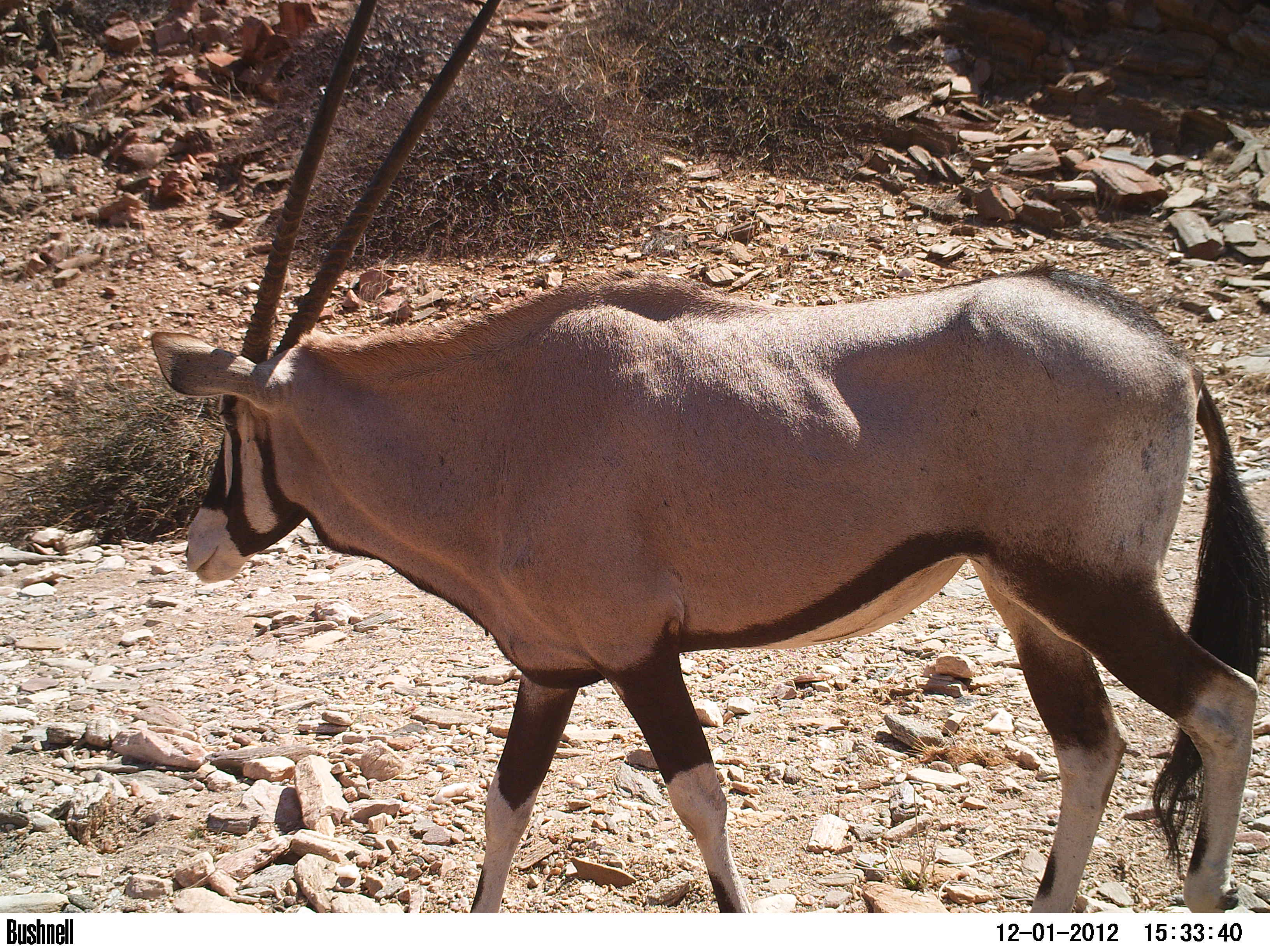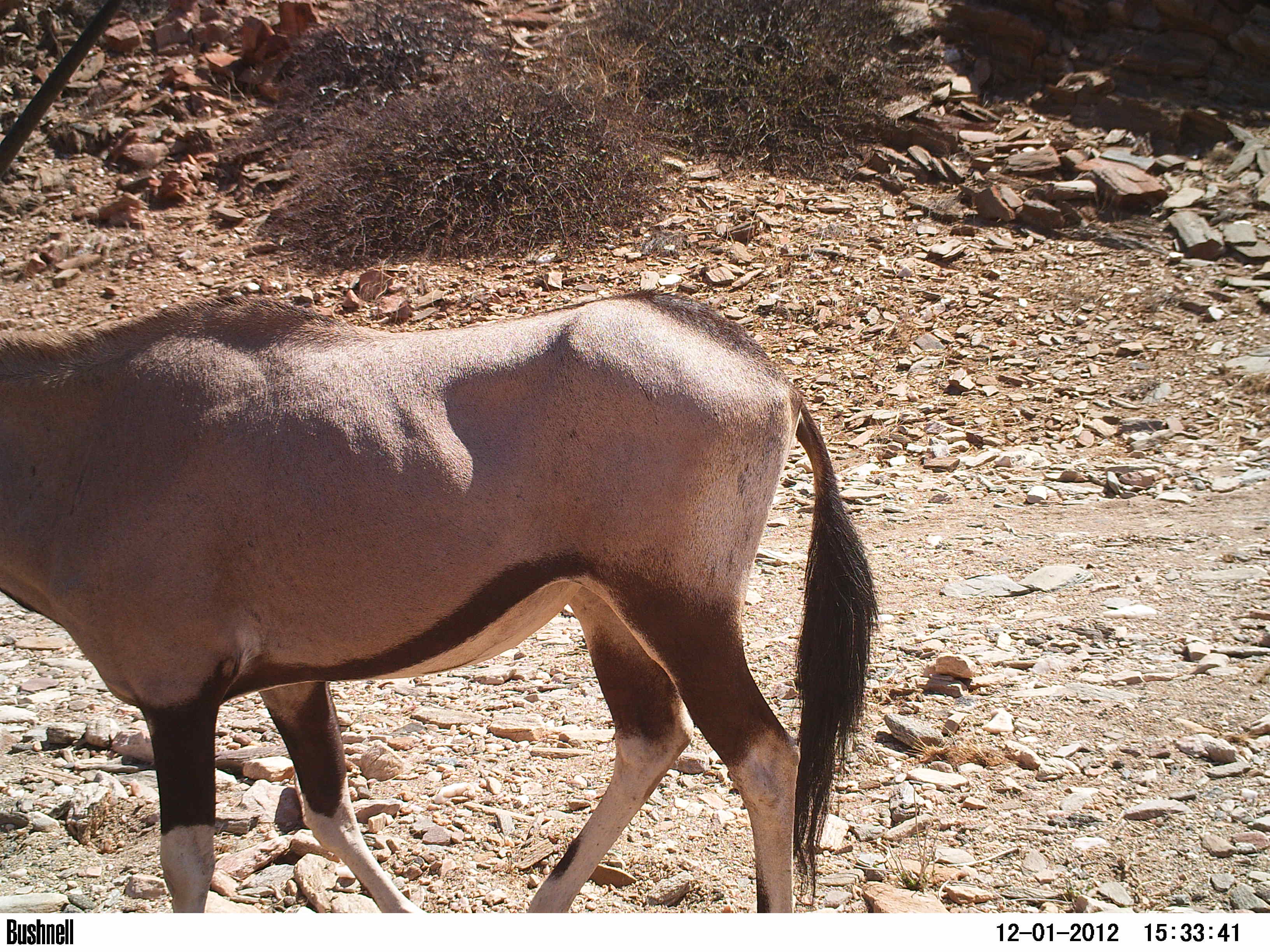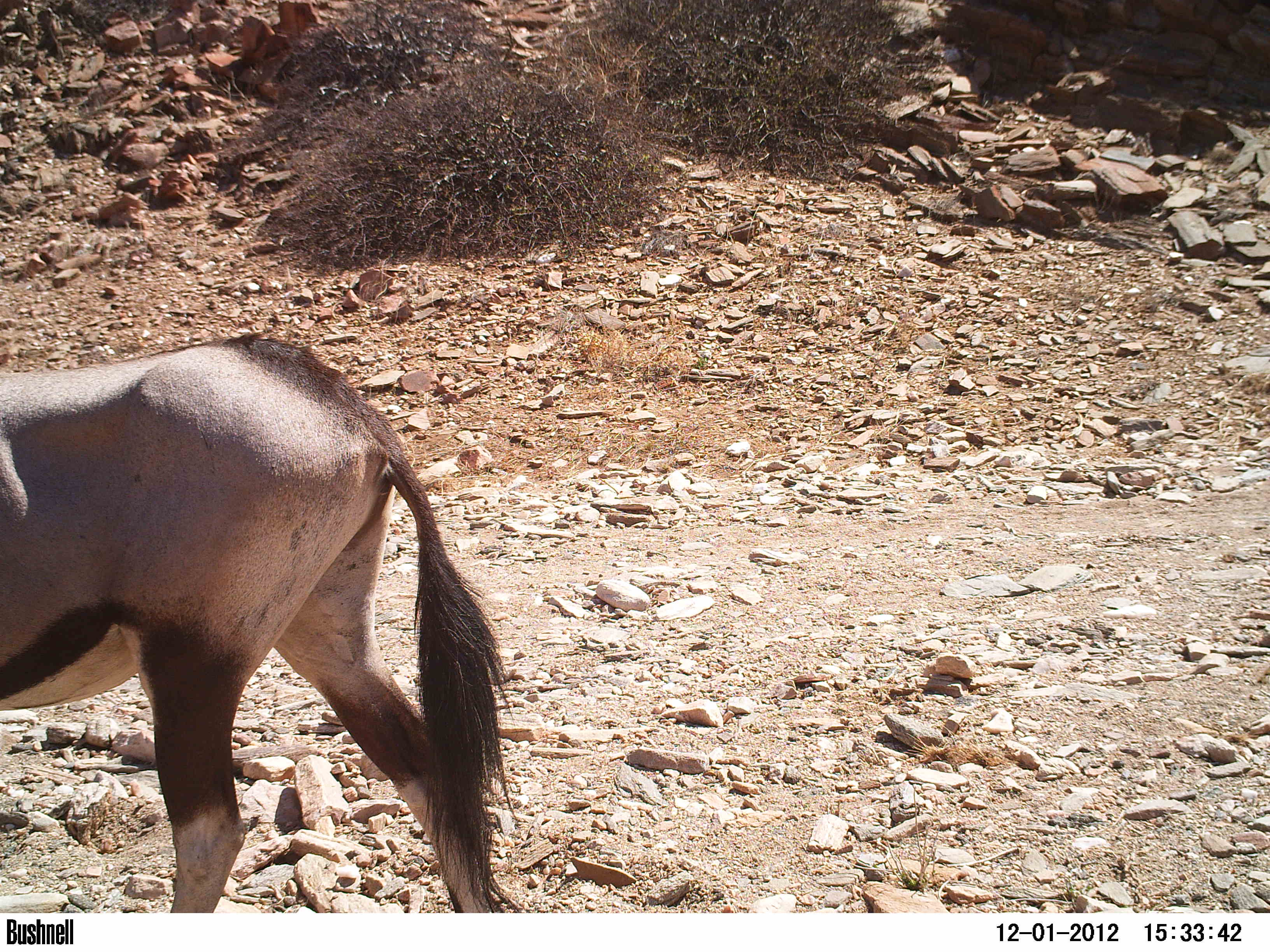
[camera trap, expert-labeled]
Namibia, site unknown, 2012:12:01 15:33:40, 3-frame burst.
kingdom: Animalia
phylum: Chordata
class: Mammalia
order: Artiodactyla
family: Bovidae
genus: Oryx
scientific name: Oryx gazella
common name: gemsbok